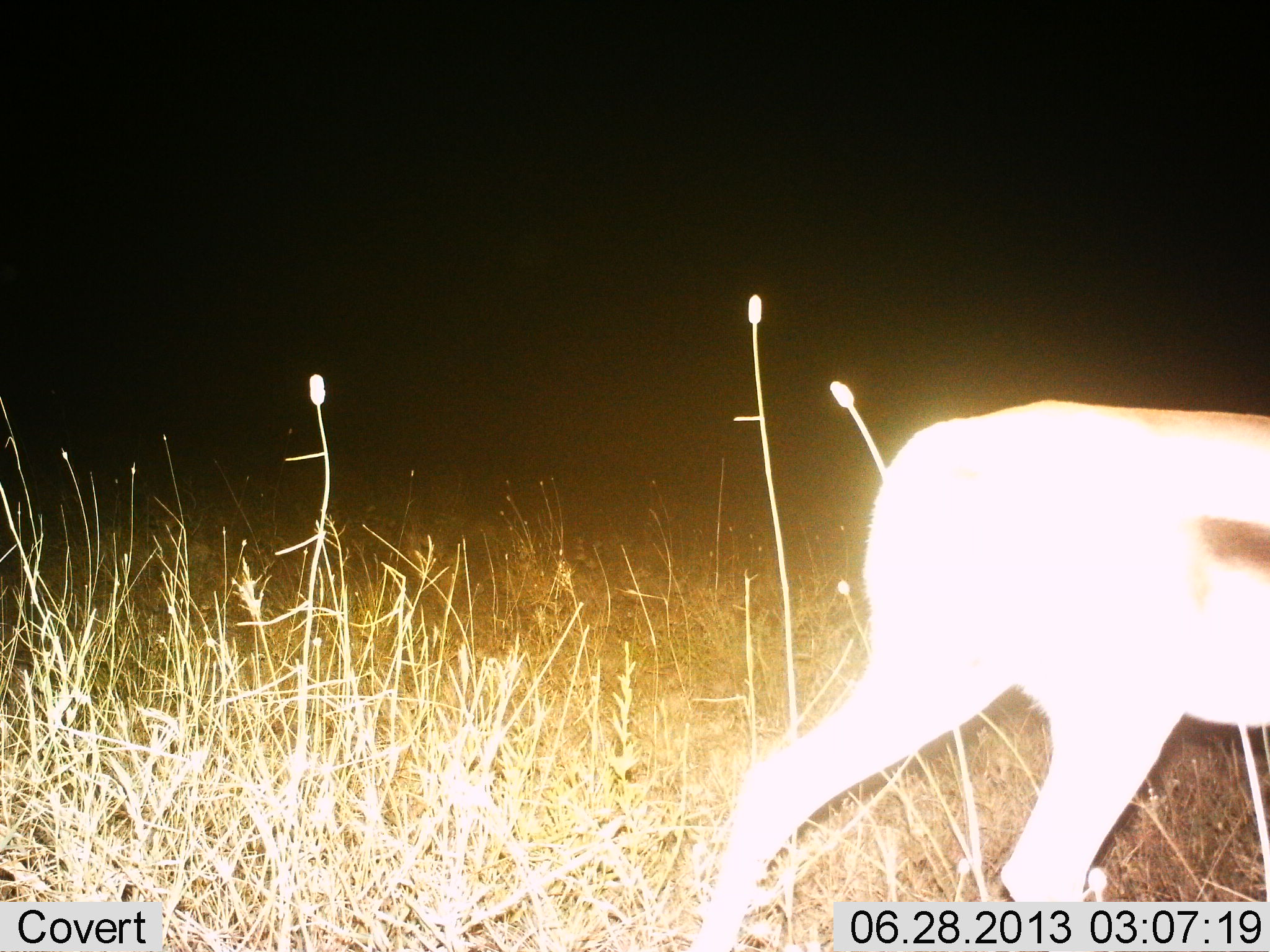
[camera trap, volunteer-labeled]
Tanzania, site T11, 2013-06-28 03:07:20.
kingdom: Animalia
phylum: Chordata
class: Mammalia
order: Artiodactyla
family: Bovidae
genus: Eudorcas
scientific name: Eudorcas thomsonii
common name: thomson's gazelle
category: gazellethomsons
Gazellethomsons (thomson's gazelle) (Eudorcas thomsonii), count 1. Behavior (volunteer vote fractions): standing 30%, resting 0%, moving 70%, interacting 0%. Young present (vote fraction): 0%. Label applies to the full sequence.